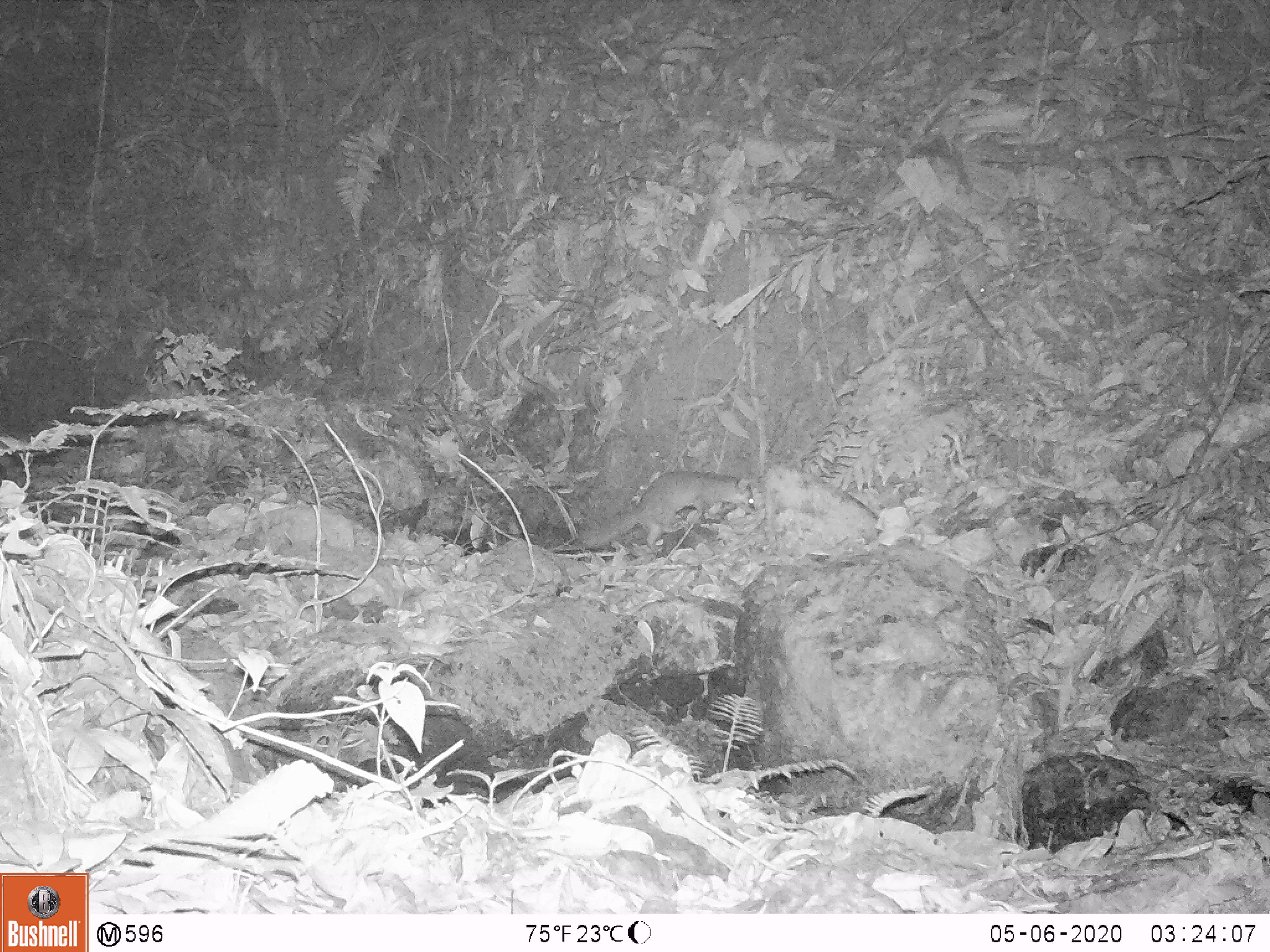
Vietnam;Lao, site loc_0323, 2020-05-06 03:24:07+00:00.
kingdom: Animalia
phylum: Chordata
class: Mammalia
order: Carnivora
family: Mustelidae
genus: Melogale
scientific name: Melogale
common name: ferret badger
Ferret badger (Melogale). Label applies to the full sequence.